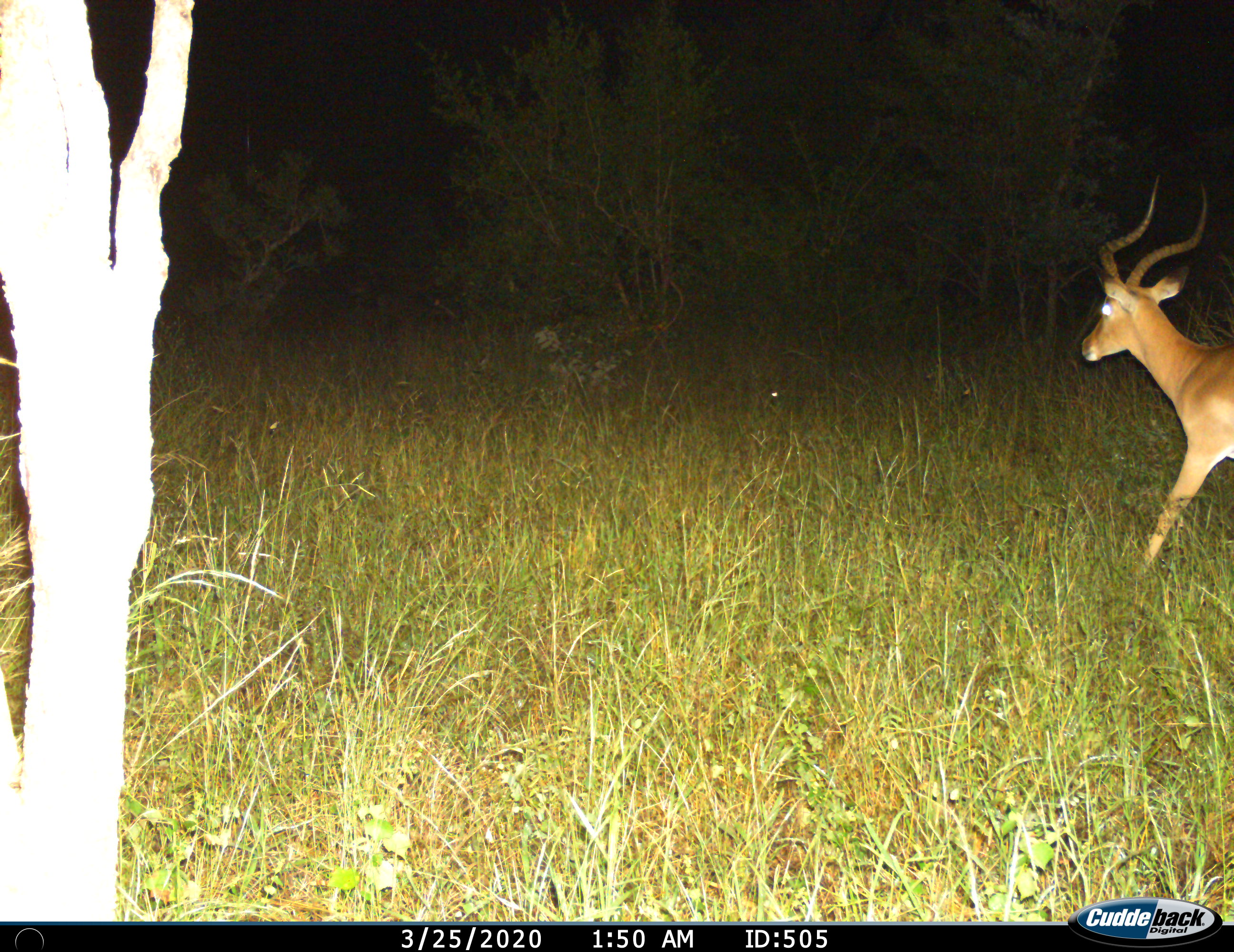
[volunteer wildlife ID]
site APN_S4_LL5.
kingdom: Animalia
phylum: Chordata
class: Mammalia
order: Artiodactyla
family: Bovidae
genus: Aepyceros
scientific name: Aepyceros melampus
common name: impala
Impala (Aepyceros melampus), count 1. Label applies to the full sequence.